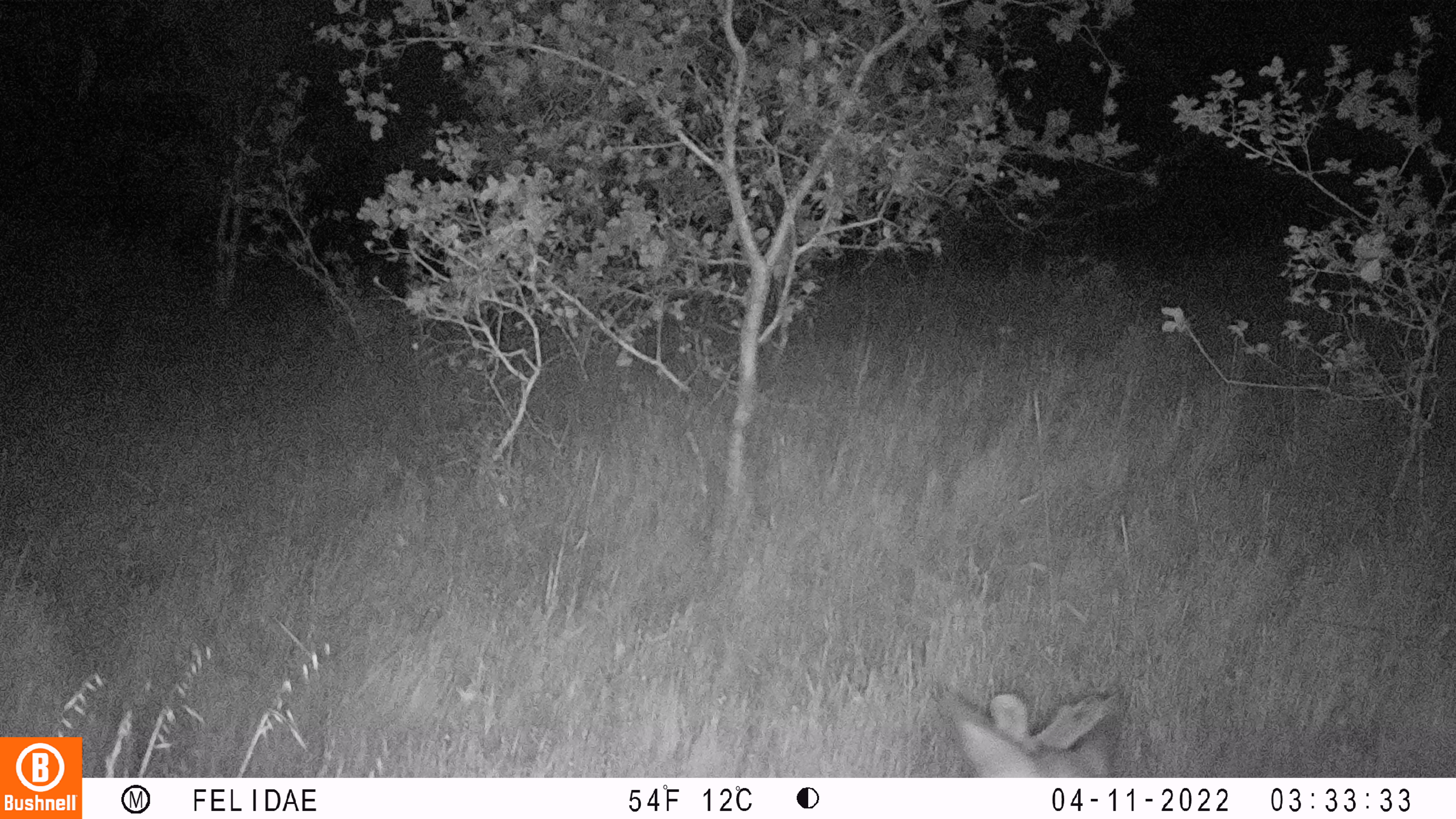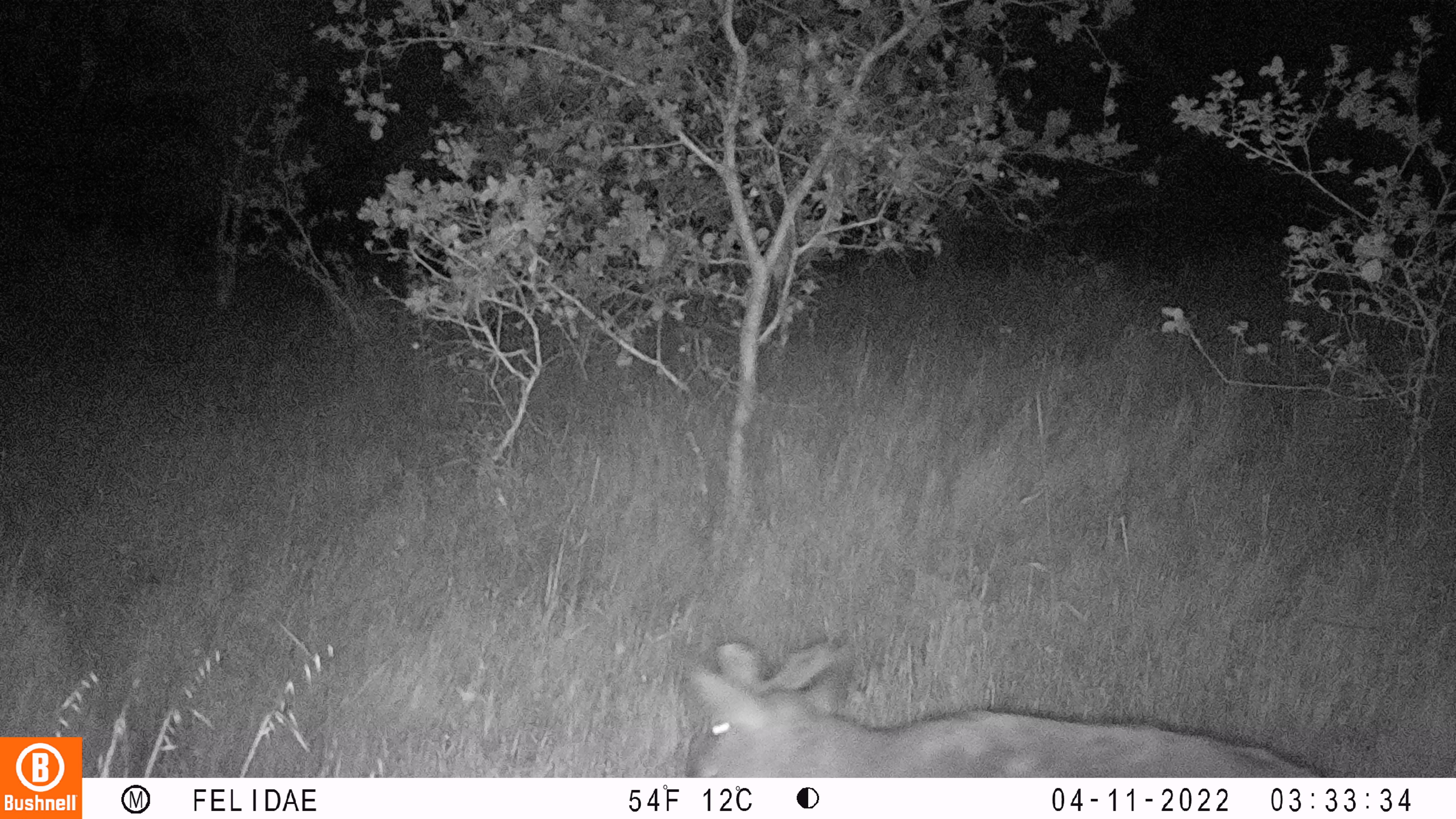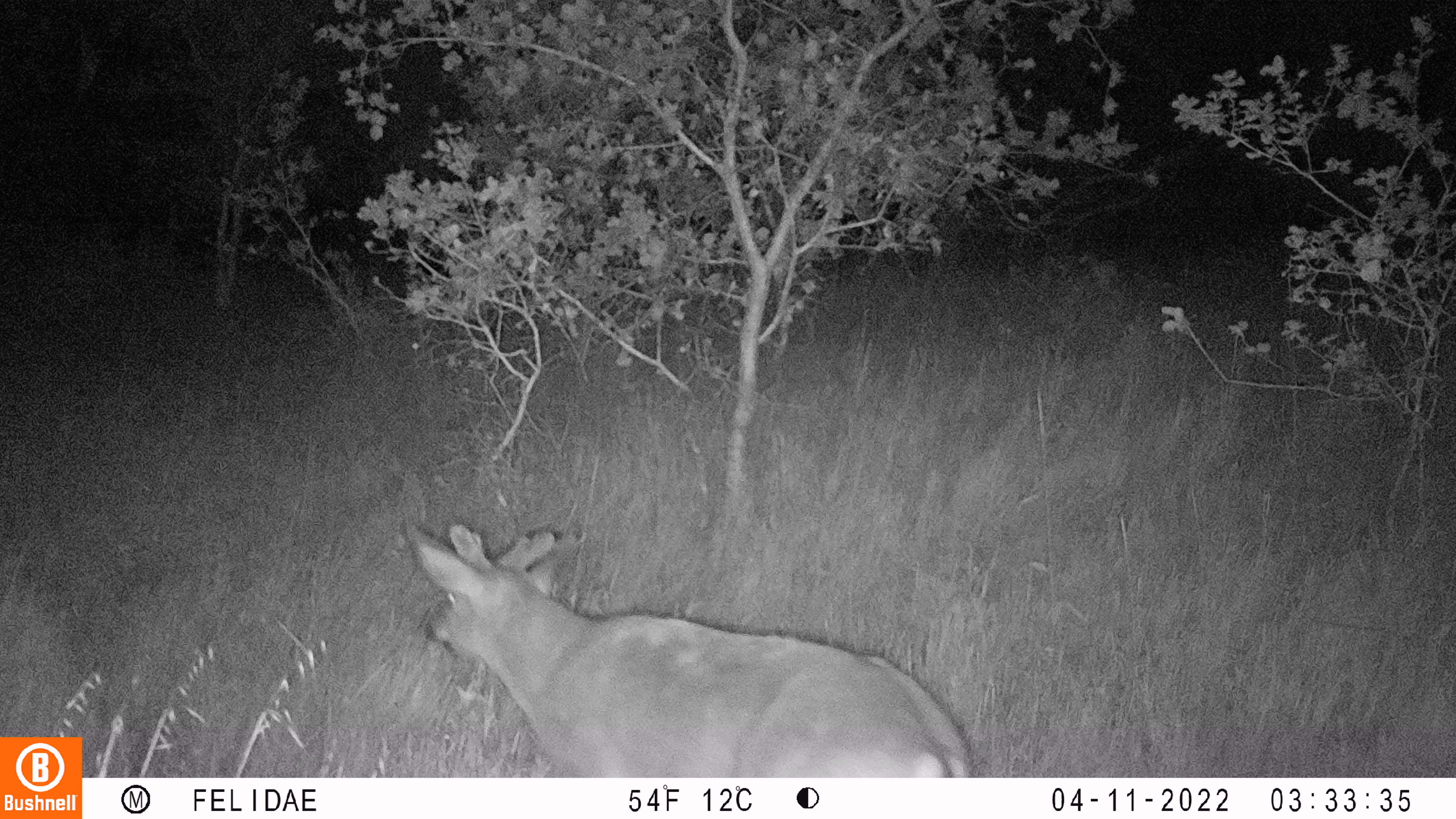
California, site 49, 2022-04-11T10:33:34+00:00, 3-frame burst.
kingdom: Animalia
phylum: Chordata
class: Mammalia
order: Artiodactyla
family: Cervidae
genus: Odocoileus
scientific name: Odocoileus hemionus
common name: mule deer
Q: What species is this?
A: Mule deer (Odocoileus hemionus).